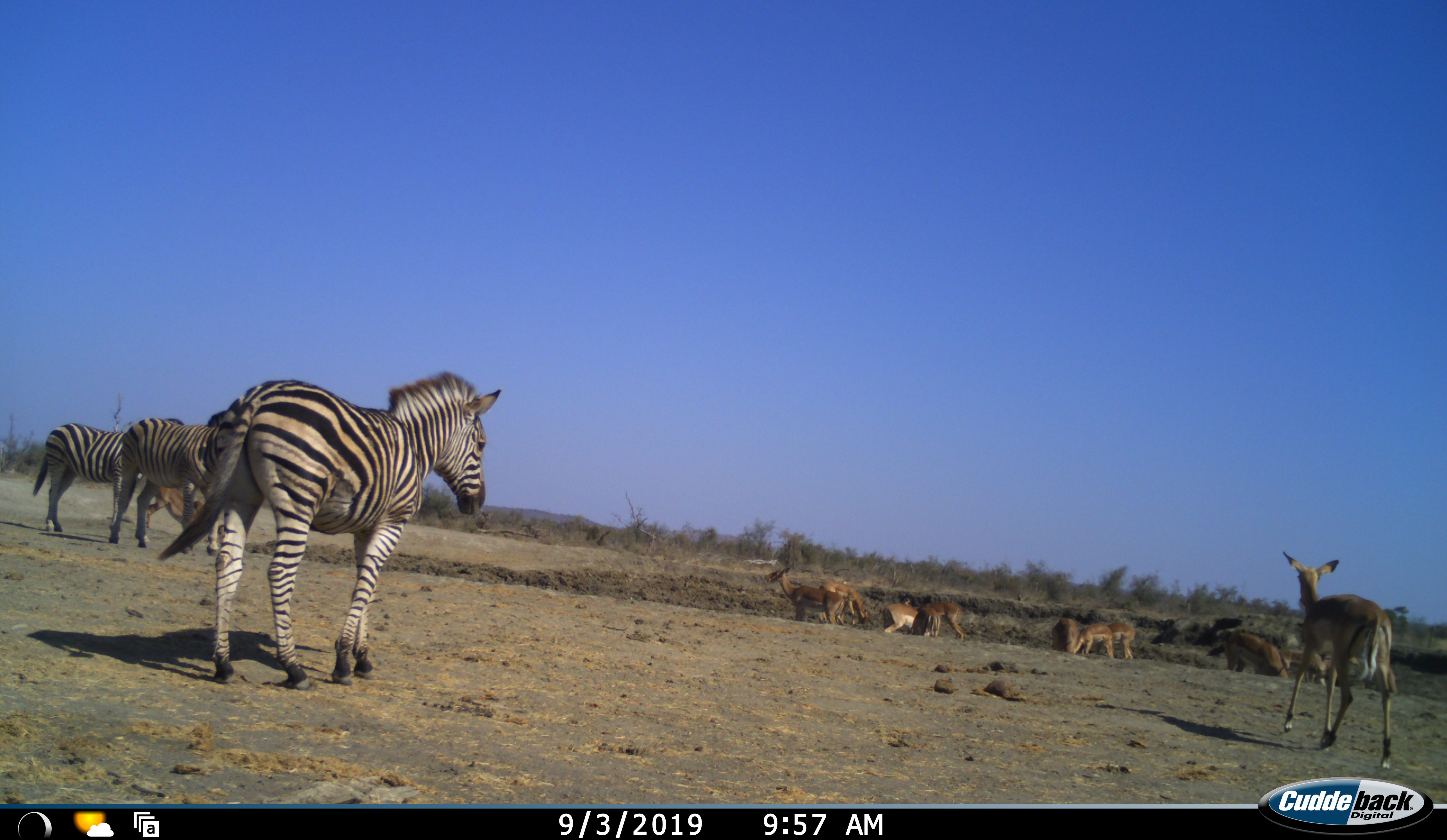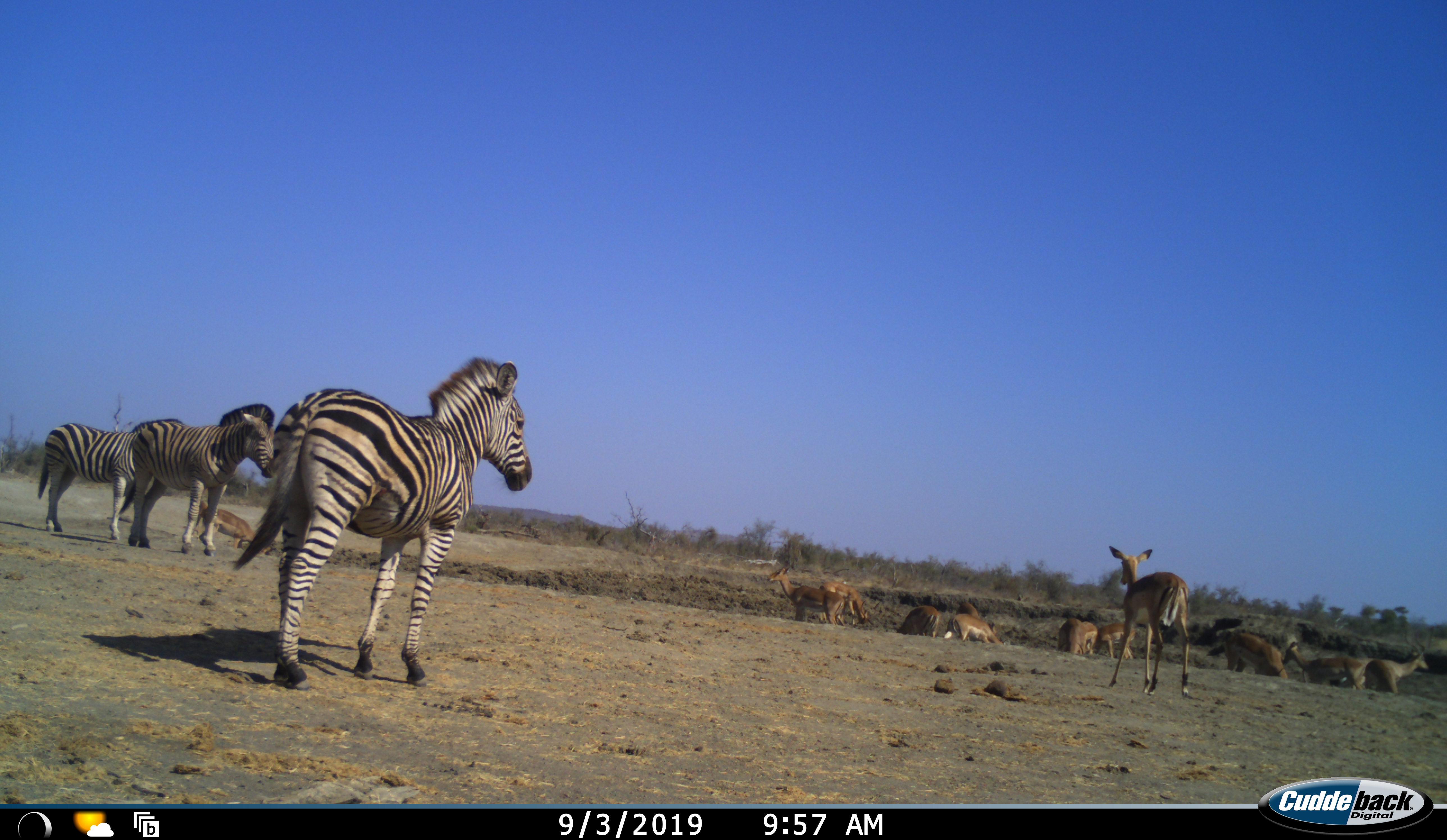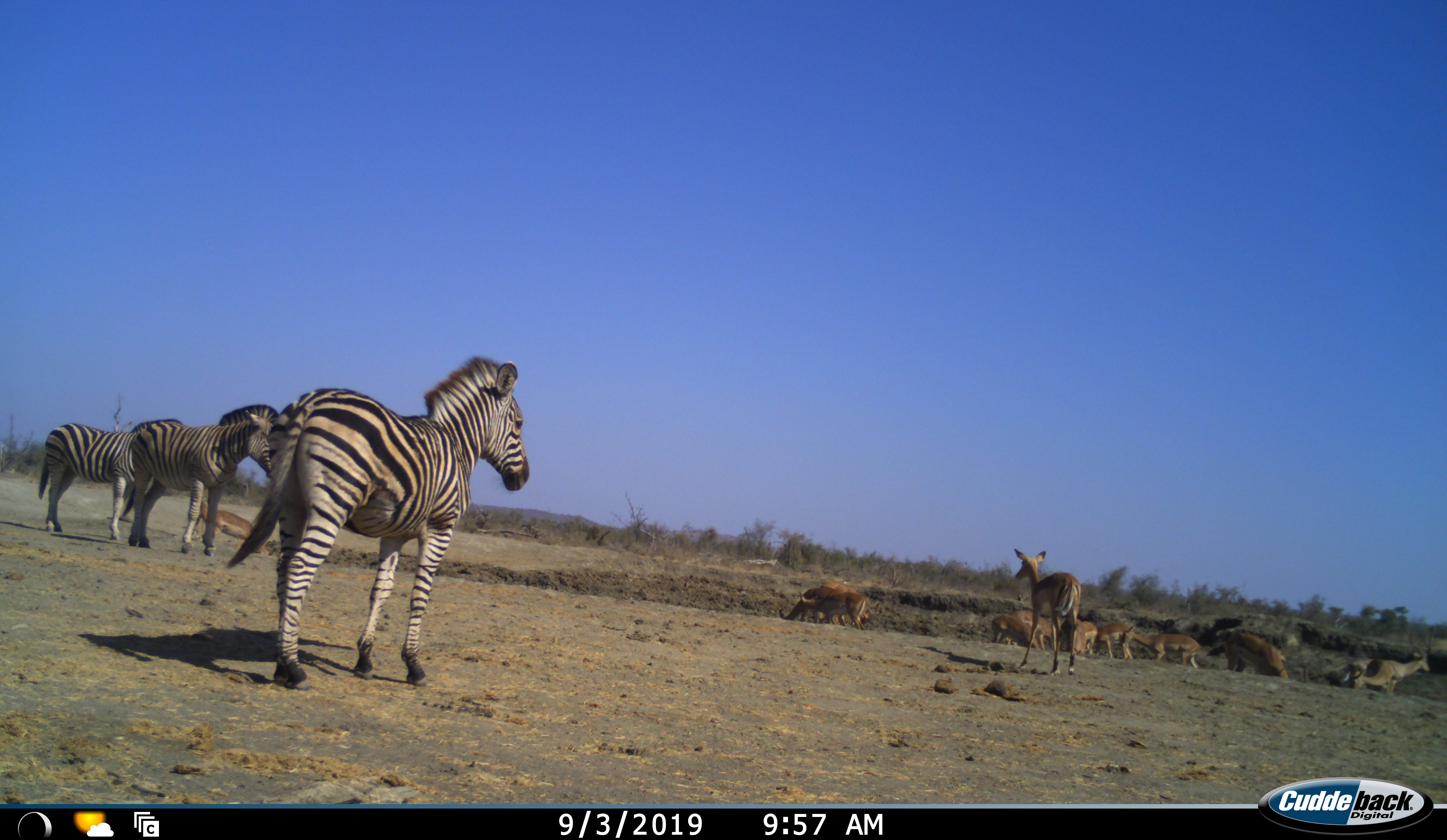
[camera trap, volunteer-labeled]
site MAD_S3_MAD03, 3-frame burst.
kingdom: Animalia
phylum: Chordata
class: Mammalia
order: Artiodactyla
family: Bovidae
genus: Aepyceros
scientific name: Aepyceros melampus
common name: impala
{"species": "impala (Aepyceros melampus)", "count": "11-50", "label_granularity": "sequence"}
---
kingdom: Animalia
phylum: Chordata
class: Mammalia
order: Perissodactyla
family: Equidae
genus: Equus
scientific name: Equus quagga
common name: plains zebra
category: zebraplains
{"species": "zebraplains (plains zebra) (Equus quagga)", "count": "3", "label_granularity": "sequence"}